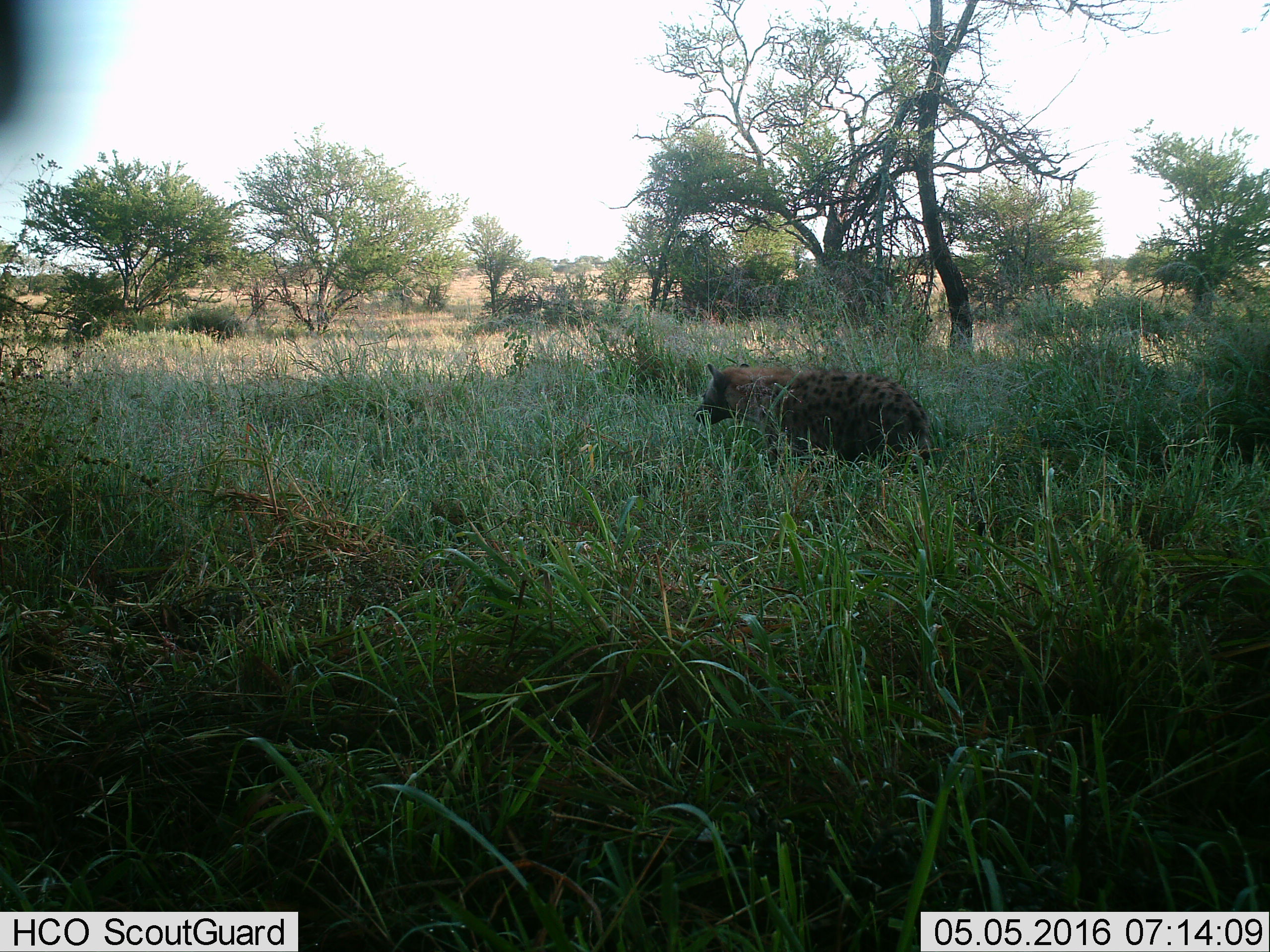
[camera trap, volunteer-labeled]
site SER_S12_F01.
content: unidentified animal